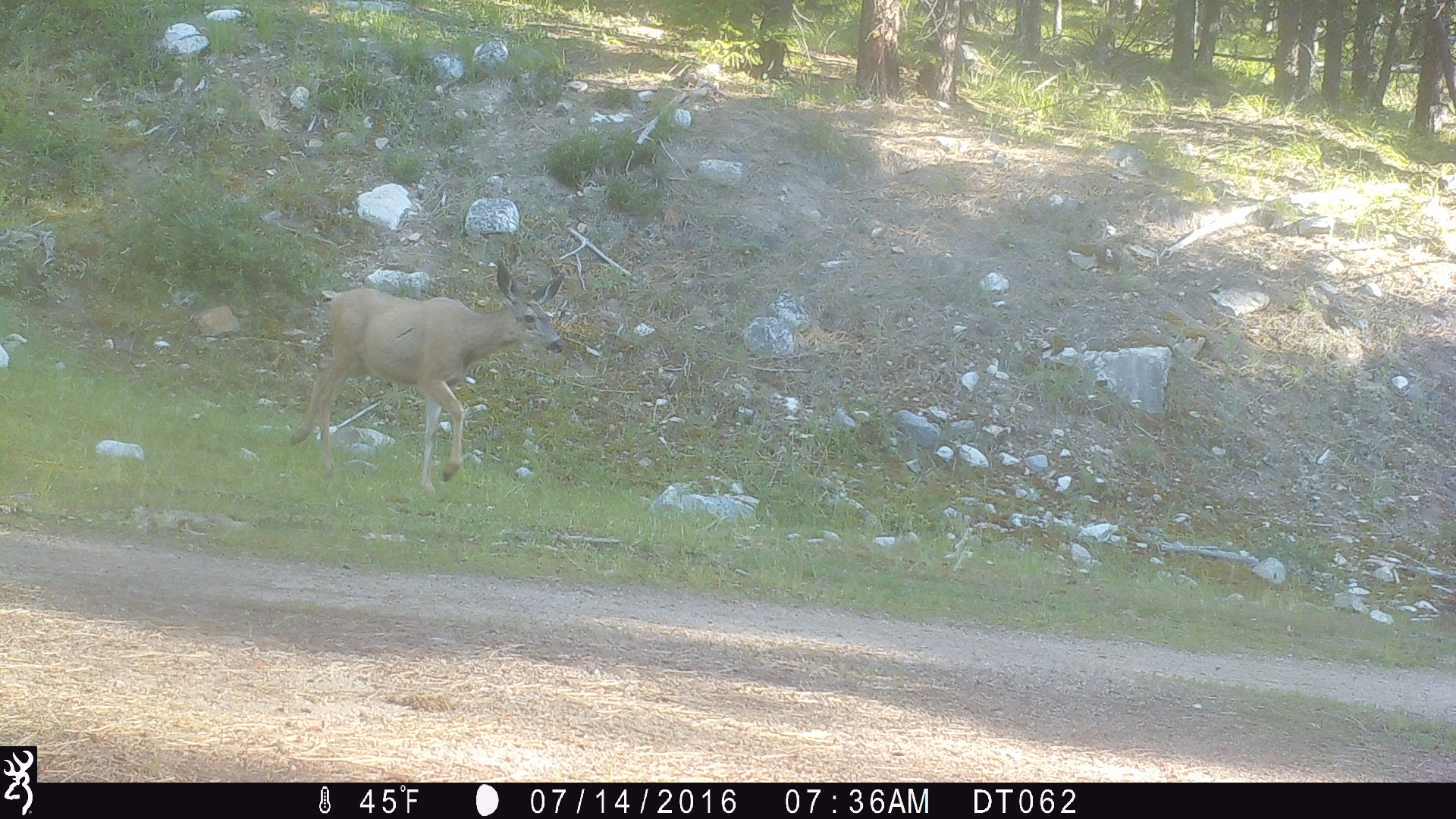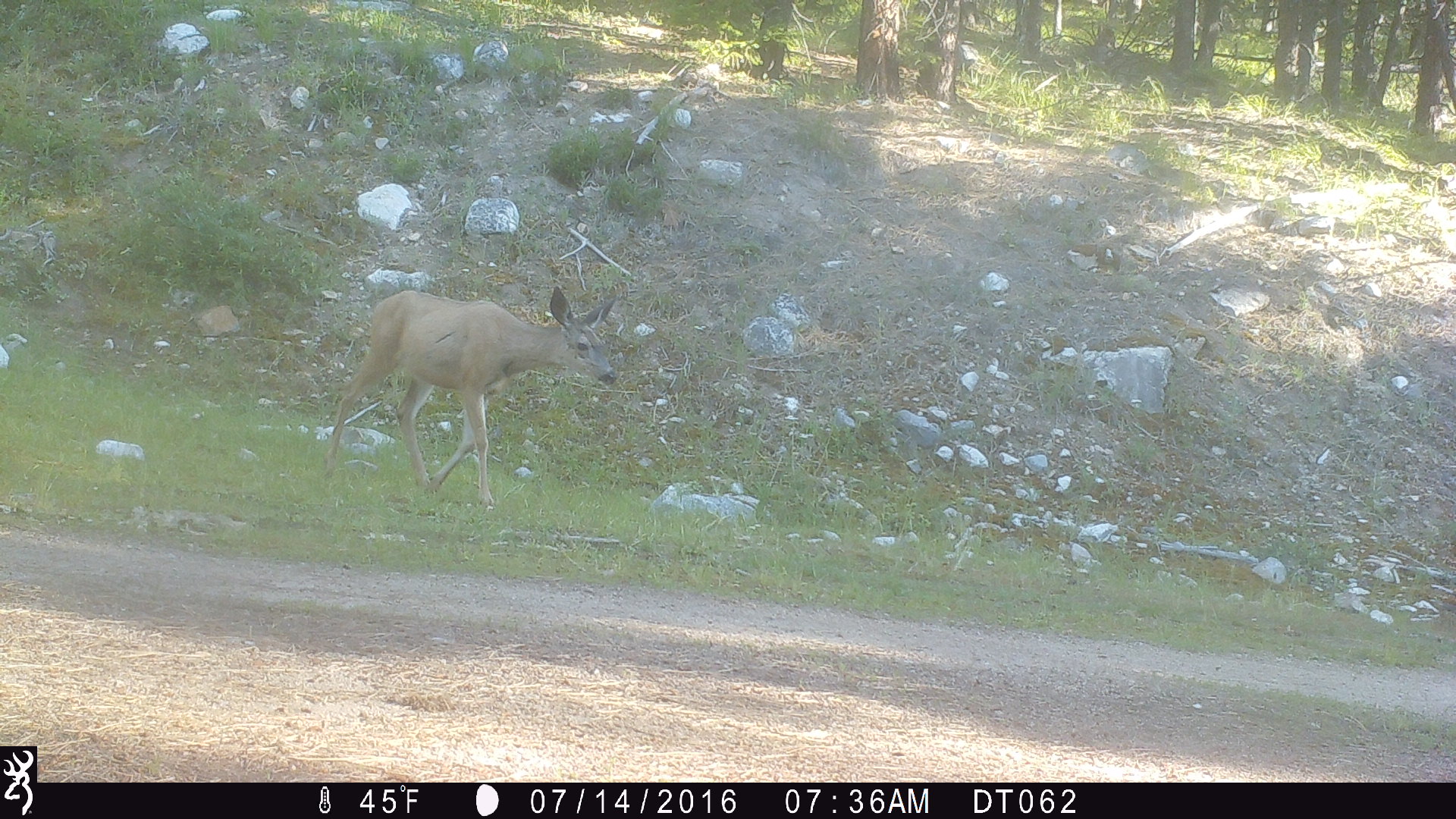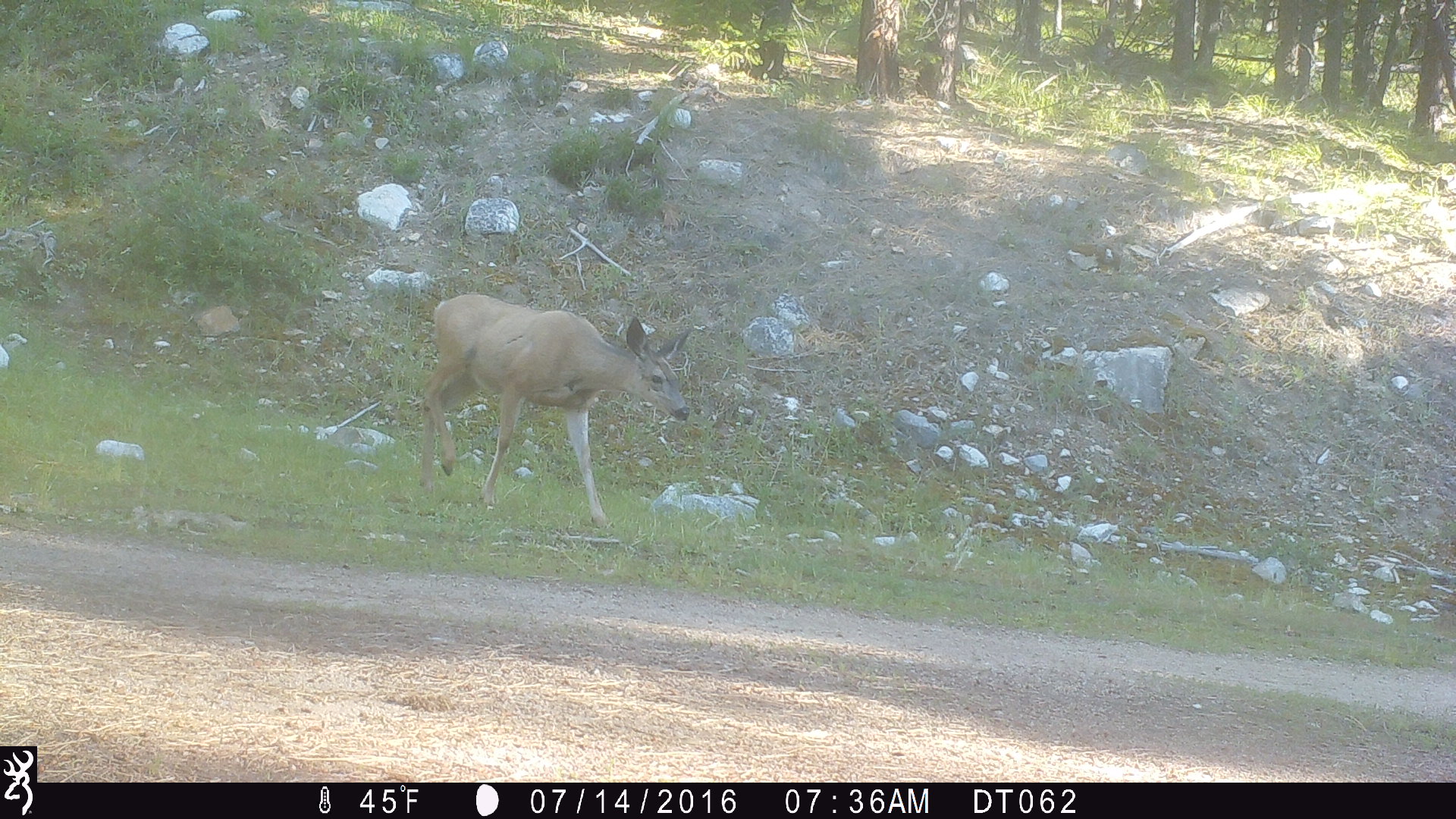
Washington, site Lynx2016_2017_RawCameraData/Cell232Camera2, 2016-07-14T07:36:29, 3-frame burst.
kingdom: Animalia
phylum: Chordata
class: Mammalia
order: Artiodactyla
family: Cervidae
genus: Odocoileus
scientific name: Odocoileus hemionus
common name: mule deer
Odocoileus hemionus (mule deer). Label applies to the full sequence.